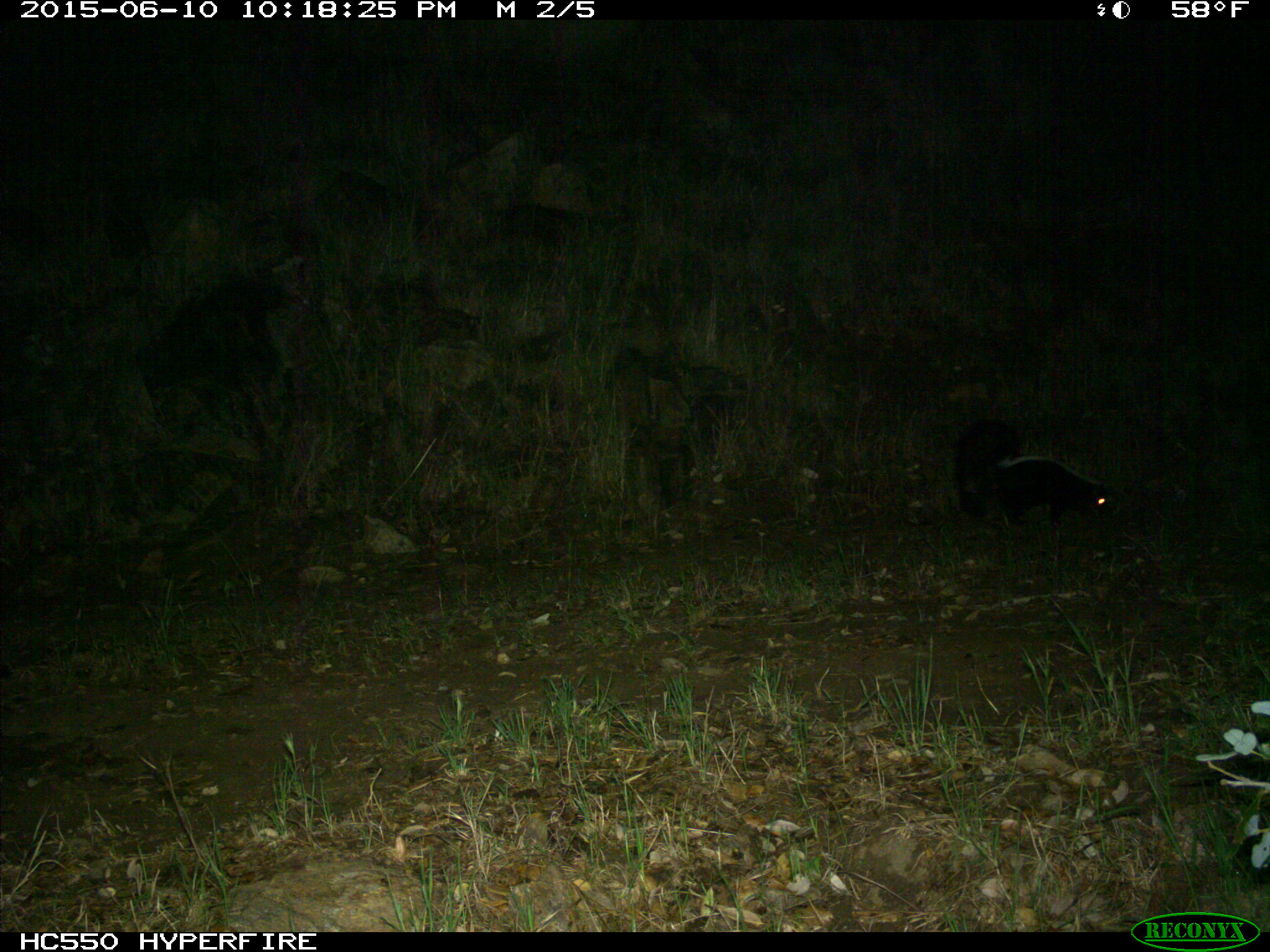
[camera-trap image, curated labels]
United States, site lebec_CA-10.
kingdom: Animalia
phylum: Chordata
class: Mammalia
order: Carnivora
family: Mephitidae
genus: Mephitis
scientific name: Mephitis mephitis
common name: striped skunk